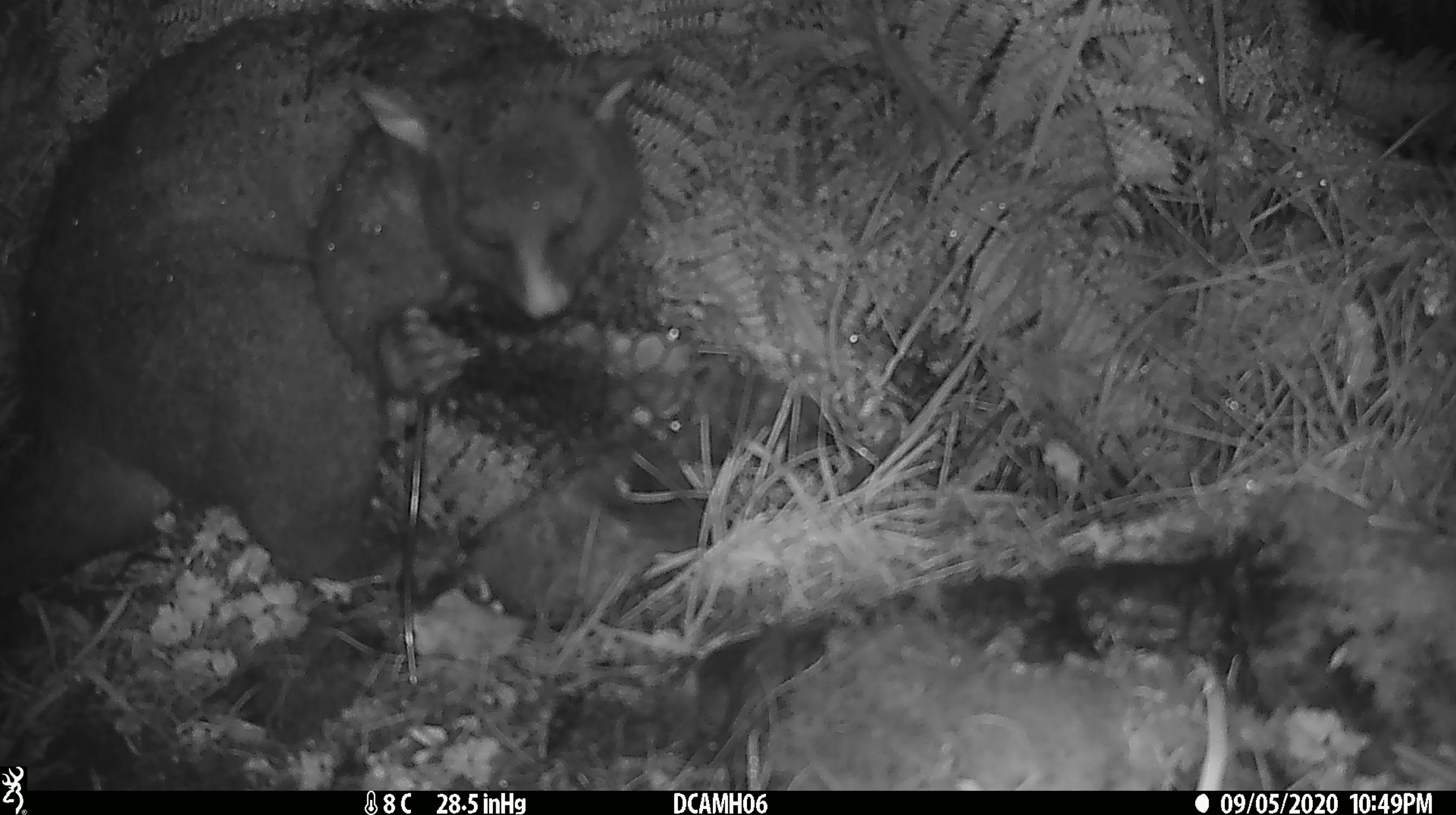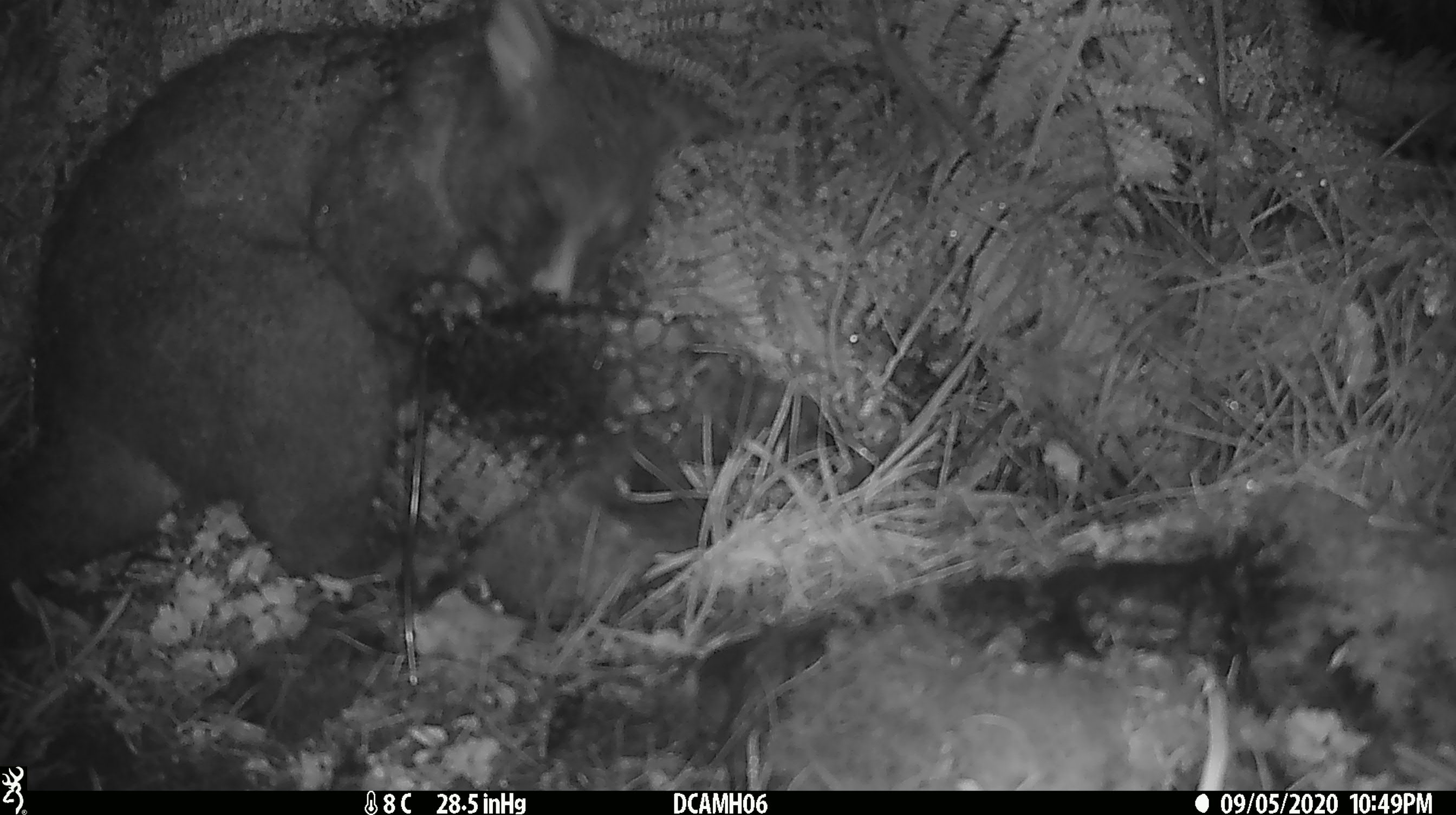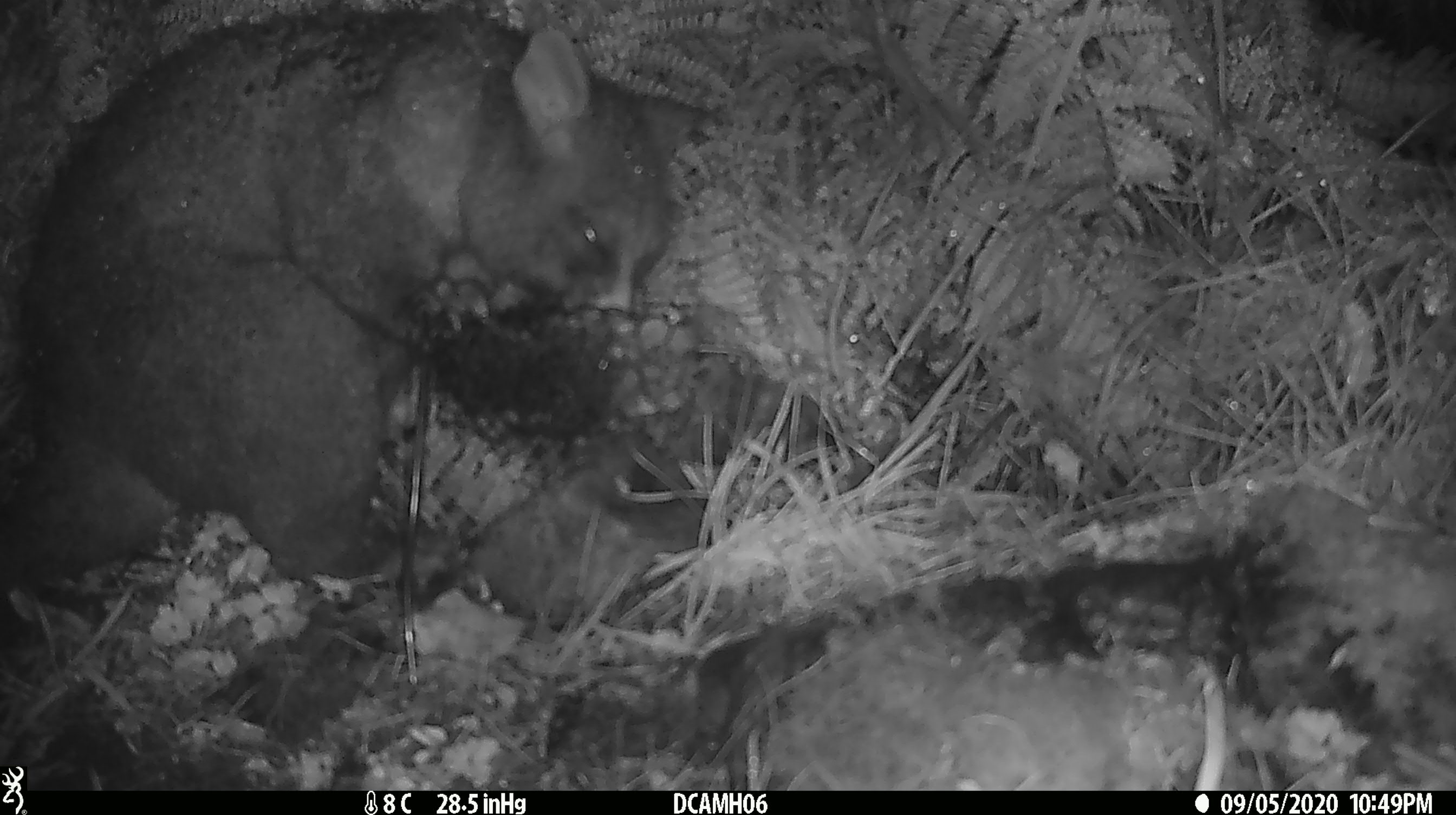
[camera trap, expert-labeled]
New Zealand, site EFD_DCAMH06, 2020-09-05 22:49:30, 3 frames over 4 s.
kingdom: Animalia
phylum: Chordata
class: Mammalia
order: Diprotodontia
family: Phalangeridae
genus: Trichosurus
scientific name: Trichosurus vulpecula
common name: common brushtail possum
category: possum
Possum (common brushtail possum) (Trichosurus vulpecula).